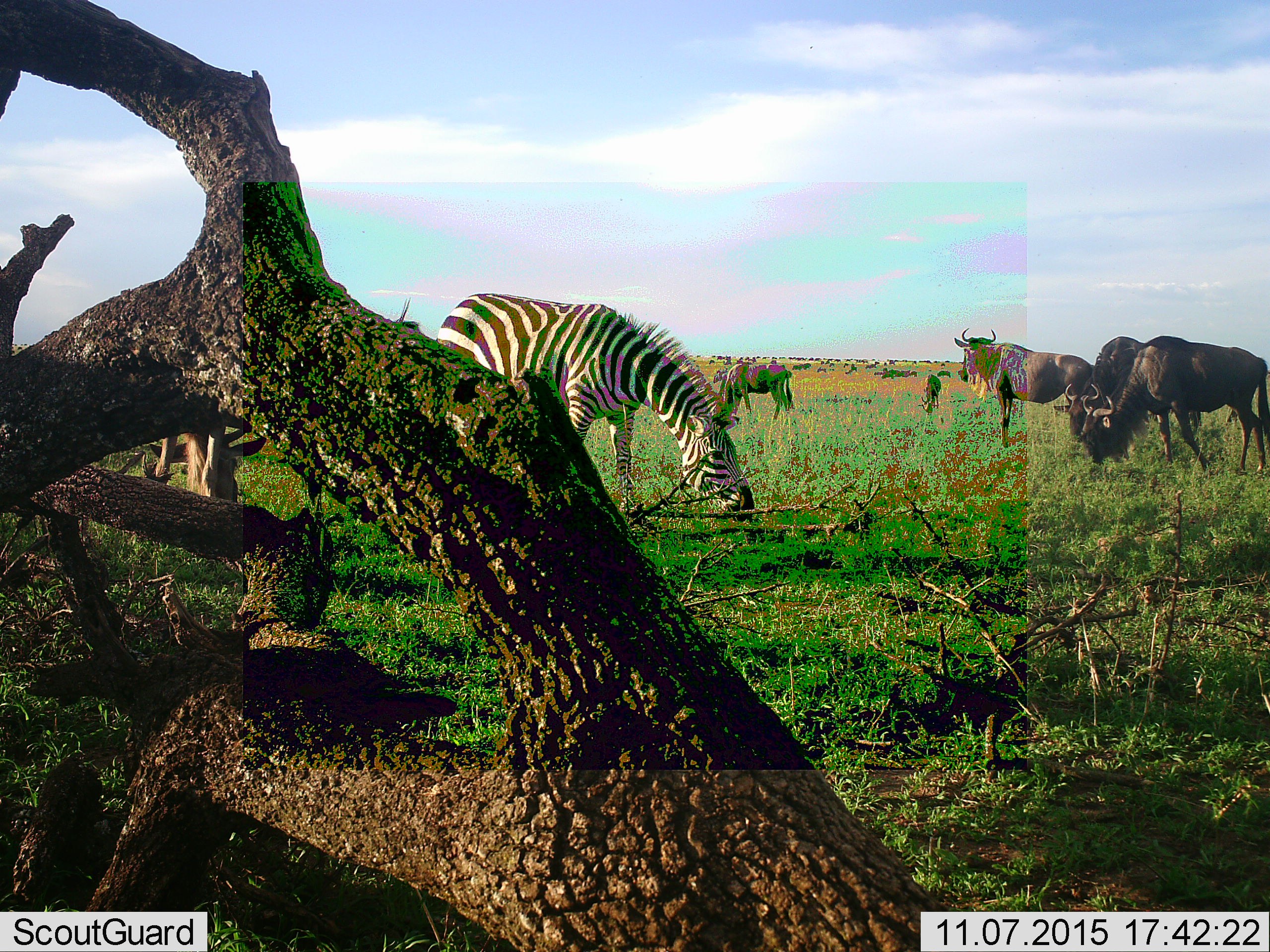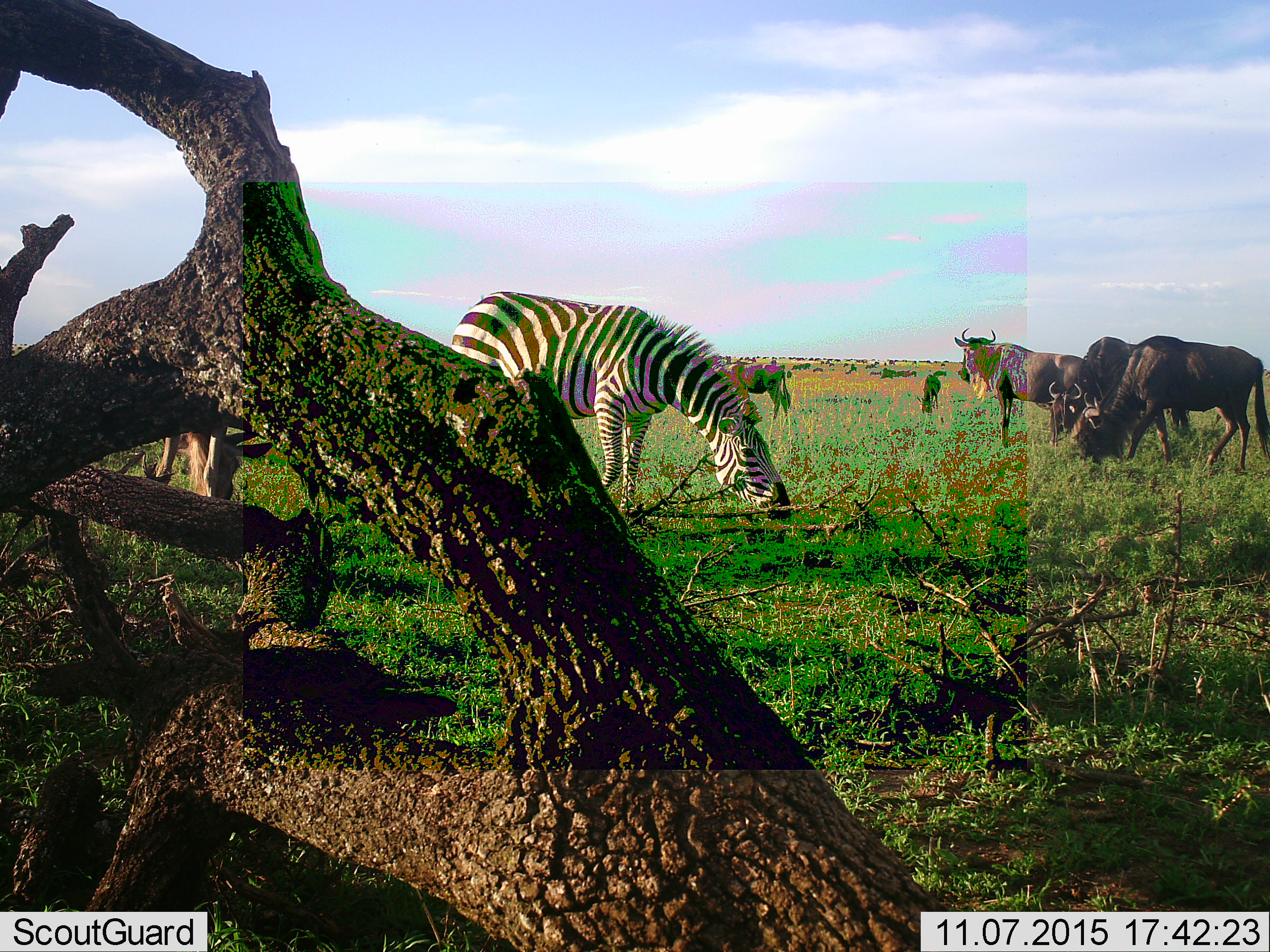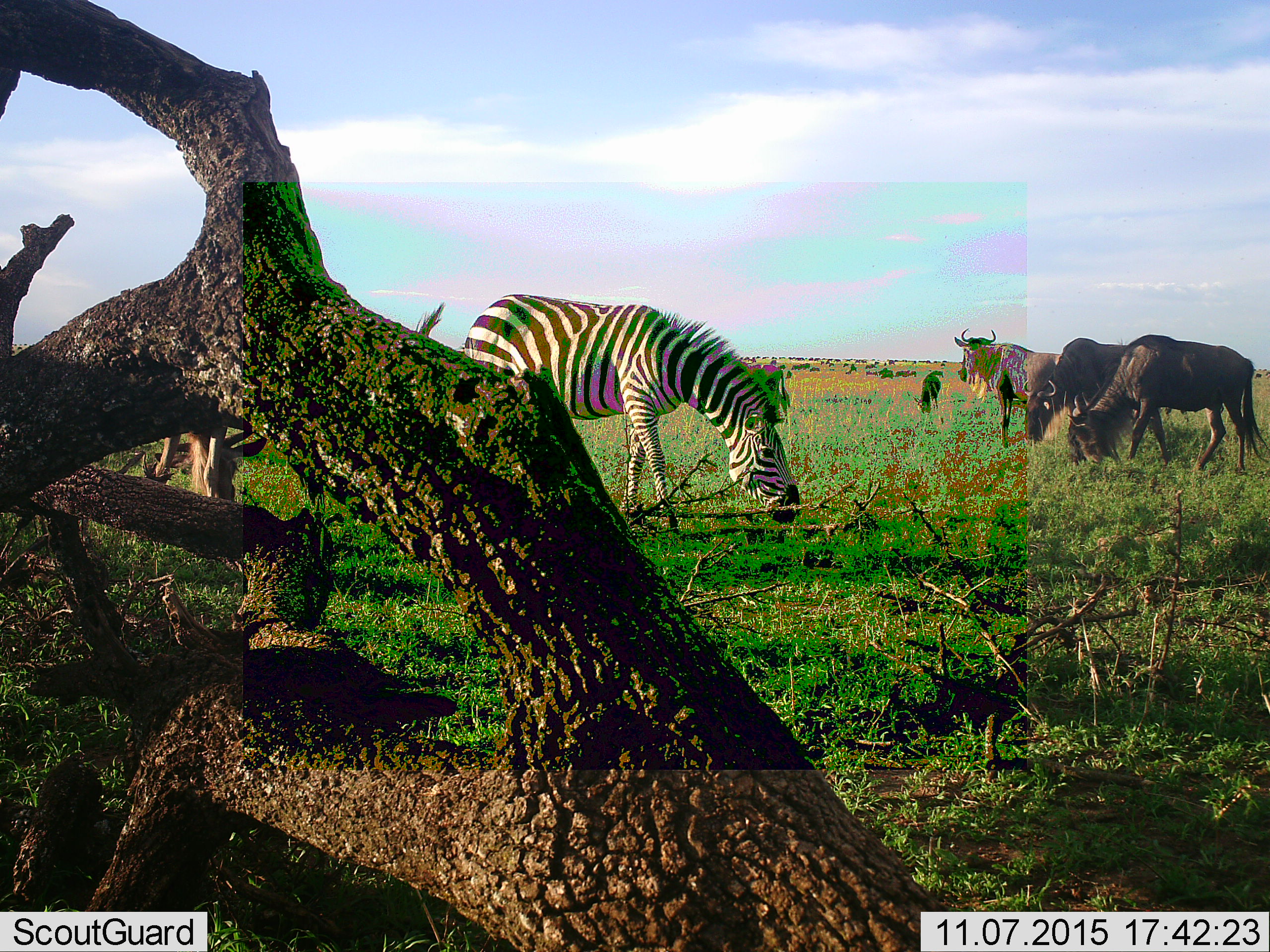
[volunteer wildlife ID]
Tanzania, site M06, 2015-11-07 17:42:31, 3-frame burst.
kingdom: Animalia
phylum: Chordata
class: Mammalia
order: Artiodactyla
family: Bovidae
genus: Connochaetes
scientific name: Connochaetes taurinus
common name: blue wildebeest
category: wildebeest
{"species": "wildebeest (blue wildebeest) (Connochaetes taurinus)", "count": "6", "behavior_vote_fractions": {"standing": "62%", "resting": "0%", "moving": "50%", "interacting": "0%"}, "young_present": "12%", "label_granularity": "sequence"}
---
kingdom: Animalia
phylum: Chordata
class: Mammalia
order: Perissodactyla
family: Equidae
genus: Equus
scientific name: Equus quagga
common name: plains zebra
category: zebra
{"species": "zebra (plains zebra) (Equus quagga)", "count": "1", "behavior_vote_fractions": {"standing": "11%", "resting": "0%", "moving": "0%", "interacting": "0%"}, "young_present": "0%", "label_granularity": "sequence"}